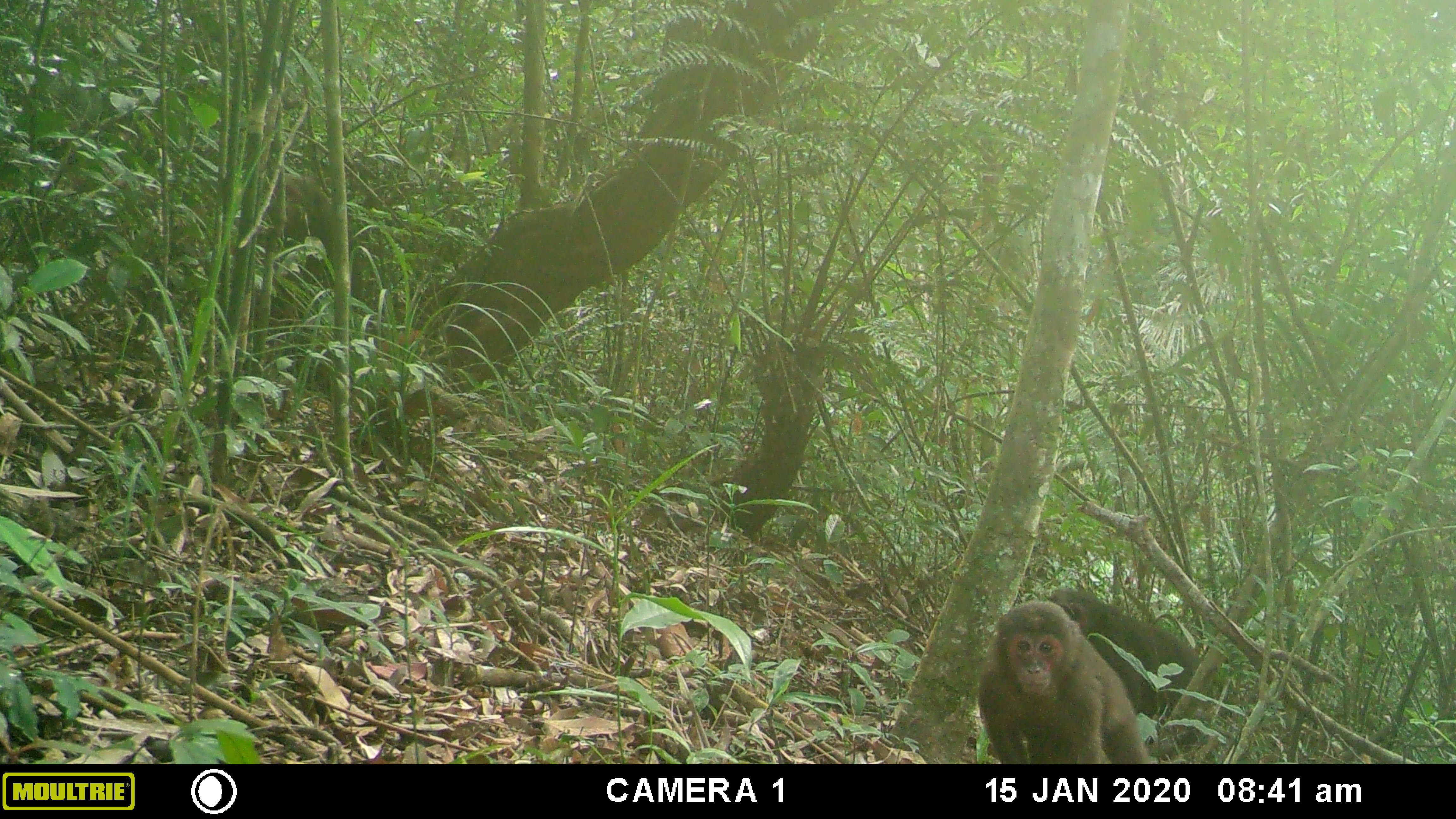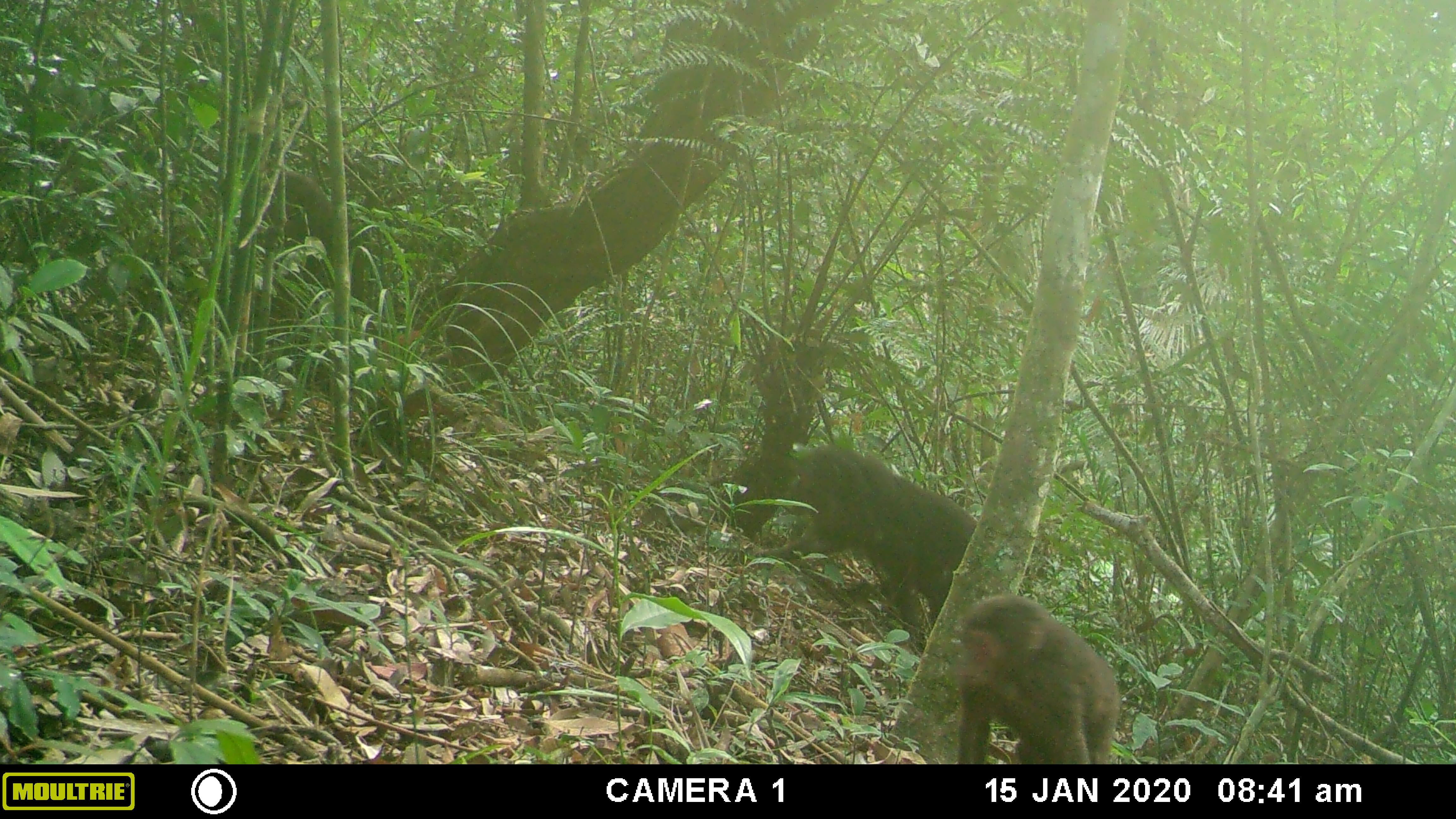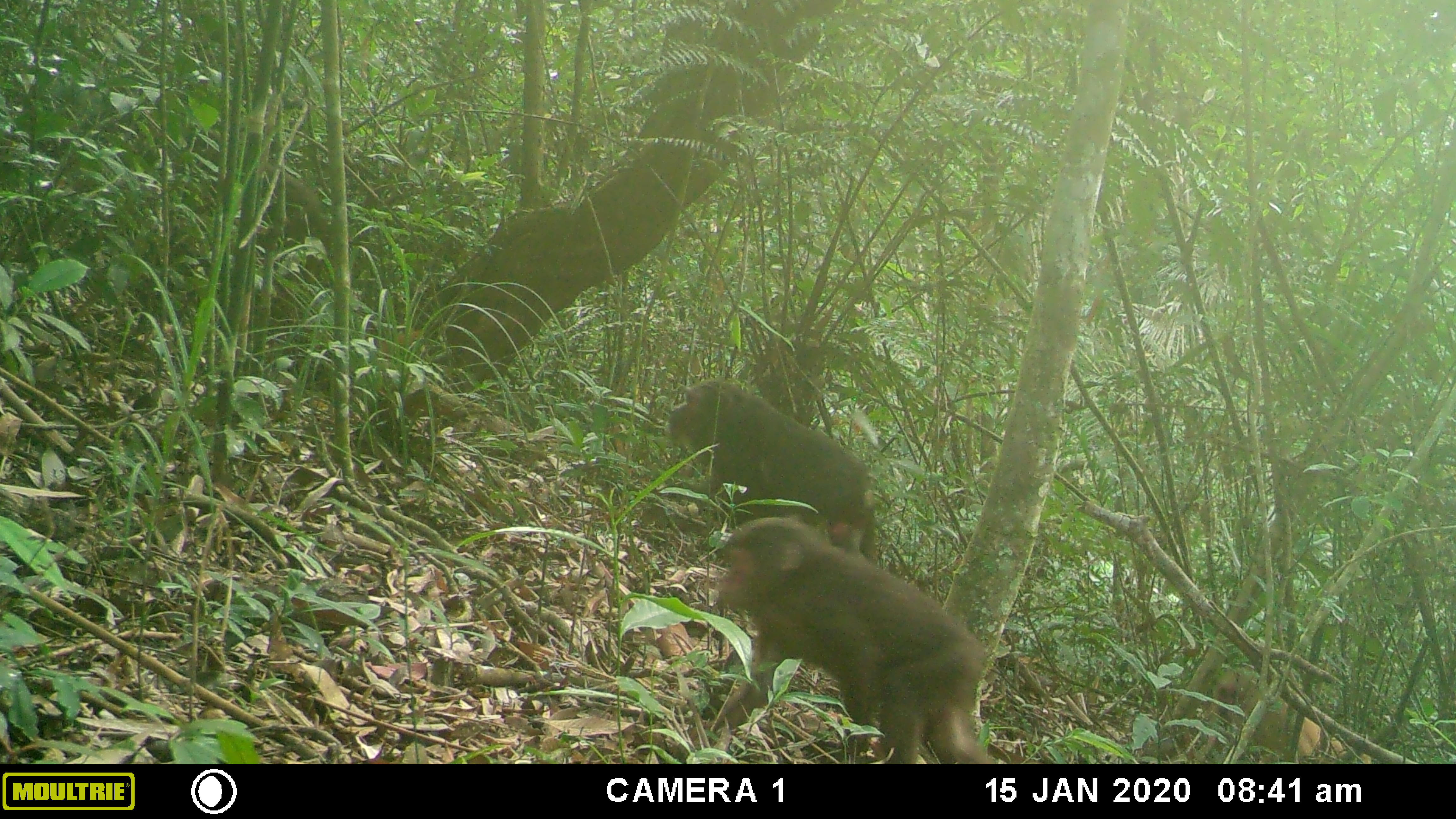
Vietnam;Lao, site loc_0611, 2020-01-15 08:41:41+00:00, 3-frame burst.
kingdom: Animalia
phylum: Chordata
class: Mammalia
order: Primates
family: Cercopithecidae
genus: Macaca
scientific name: Macaca arctoides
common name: stump-tailed macaque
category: stump tailed macaque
Stump tailed macaque (stump-tailed macaque) (Macaca arctoides). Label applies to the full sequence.